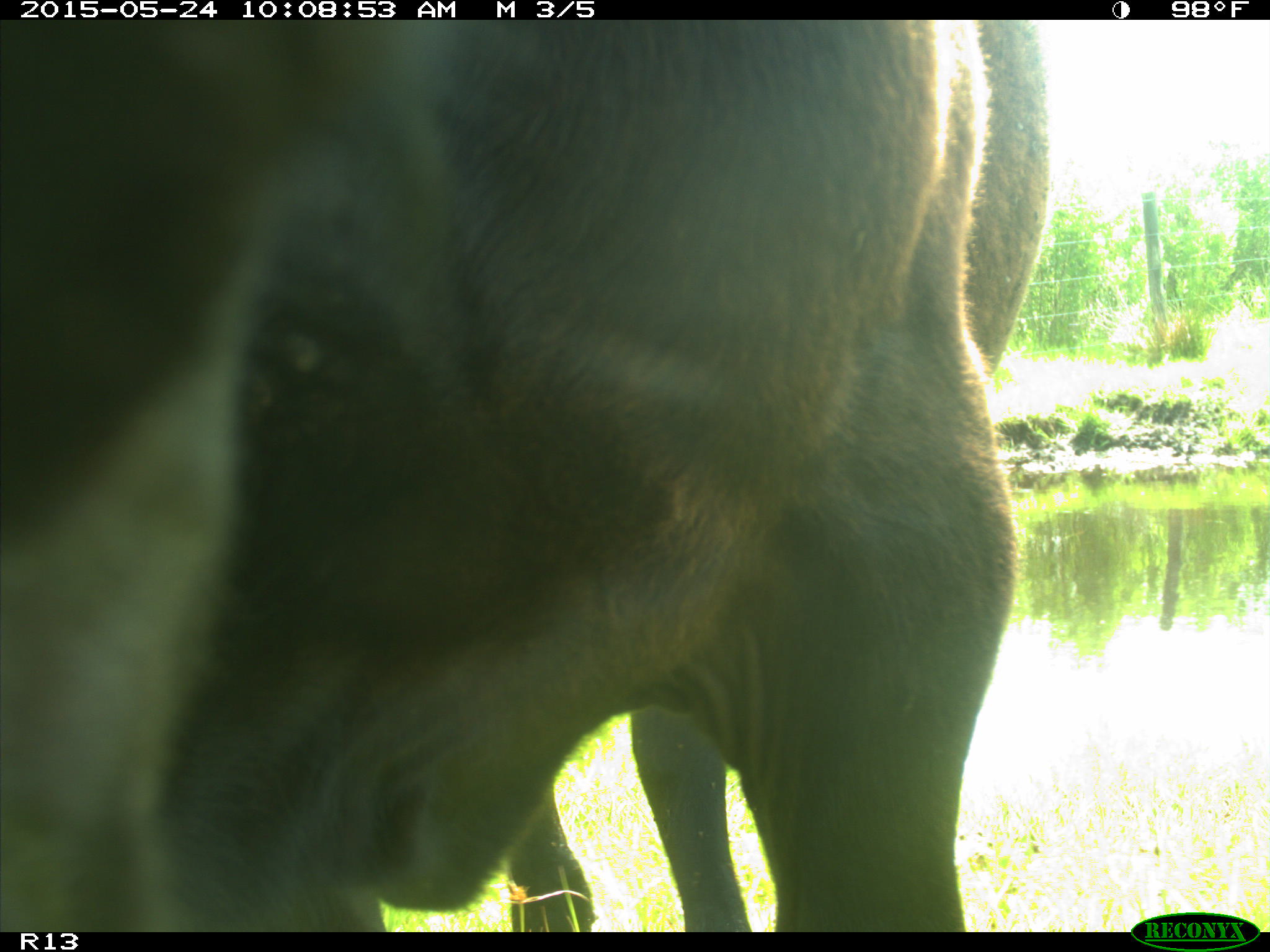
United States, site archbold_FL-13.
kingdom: Animalia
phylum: Chordata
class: Mammalia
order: Artiodactyla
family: Bovidae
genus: Bos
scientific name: Bos taurus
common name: domestic cow